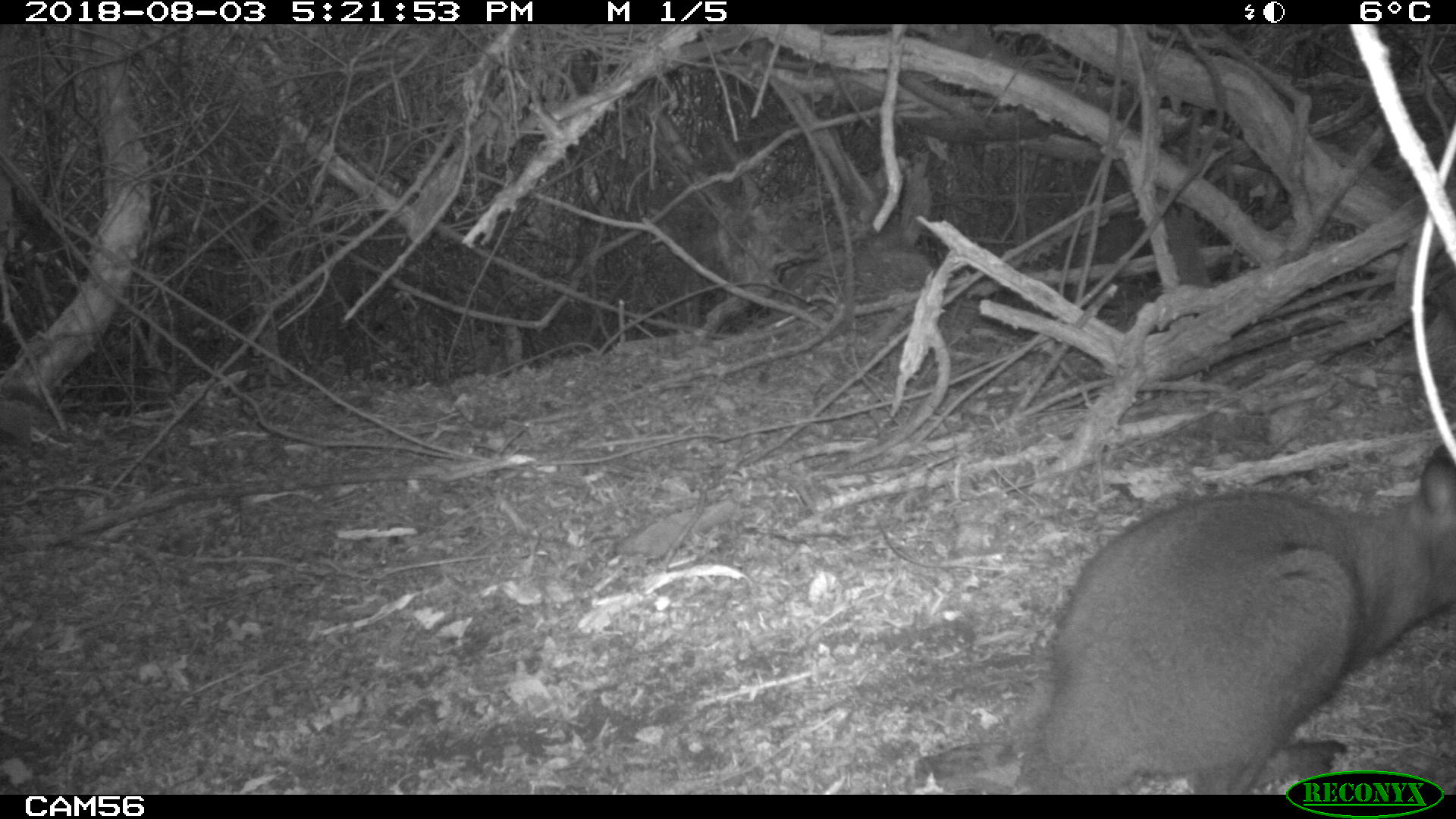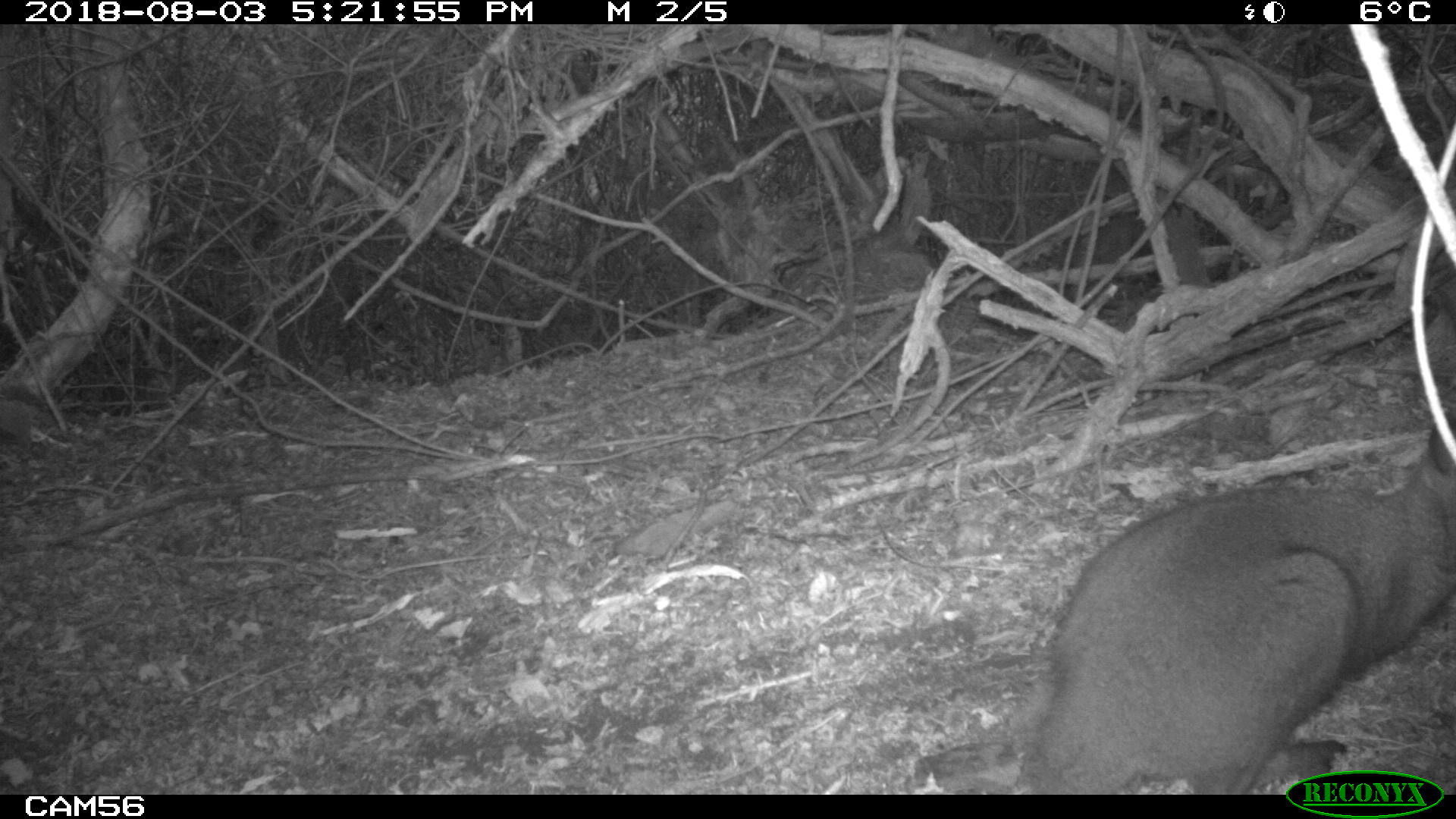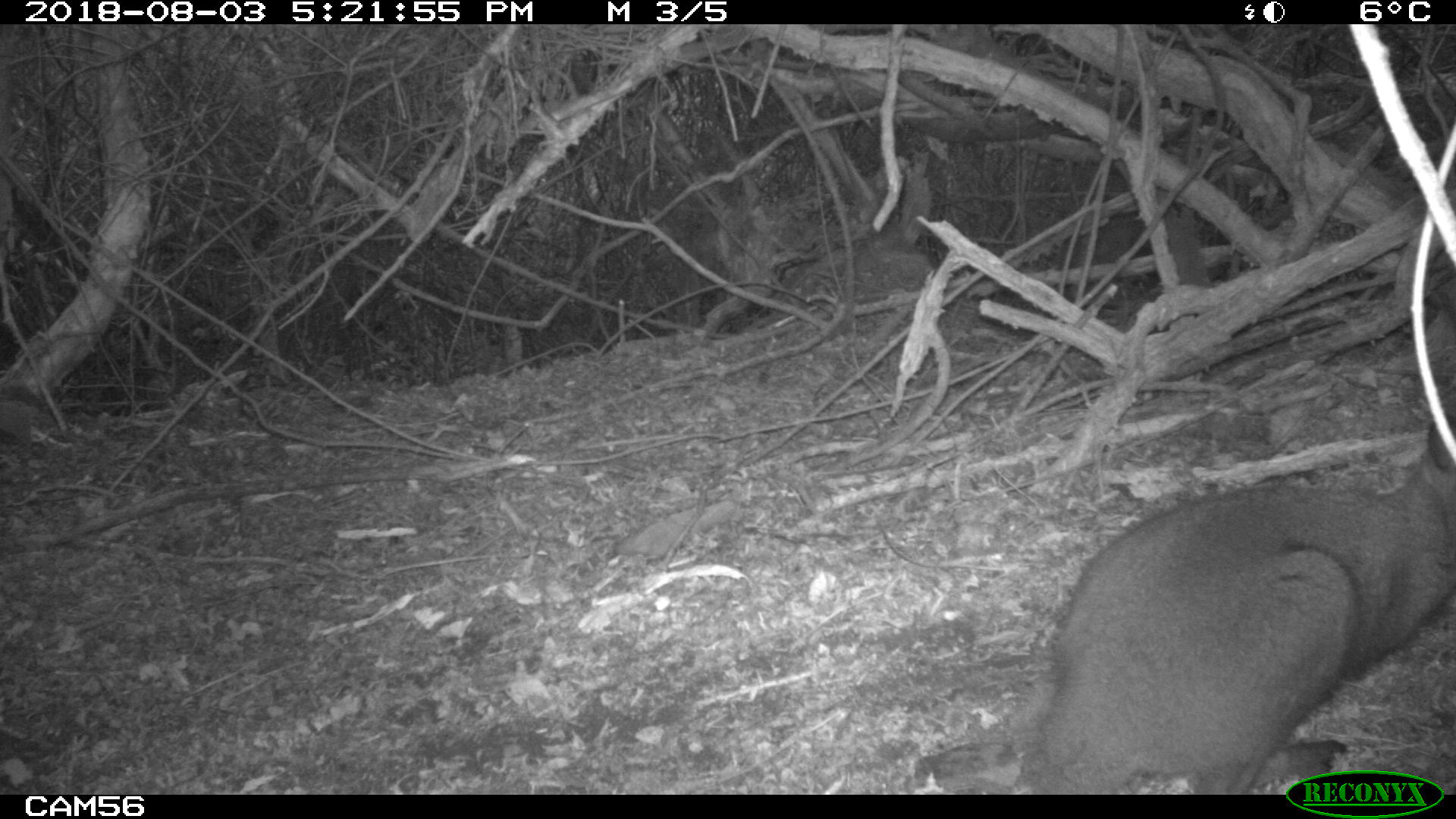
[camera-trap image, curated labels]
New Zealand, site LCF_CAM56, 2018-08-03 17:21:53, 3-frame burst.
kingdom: Animalia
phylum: Chordata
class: Mammalia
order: Diprotodontia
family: Macropodidae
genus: Notamacropus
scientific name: Notamacropus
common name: wallaby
Wallaby (Notamacropus).